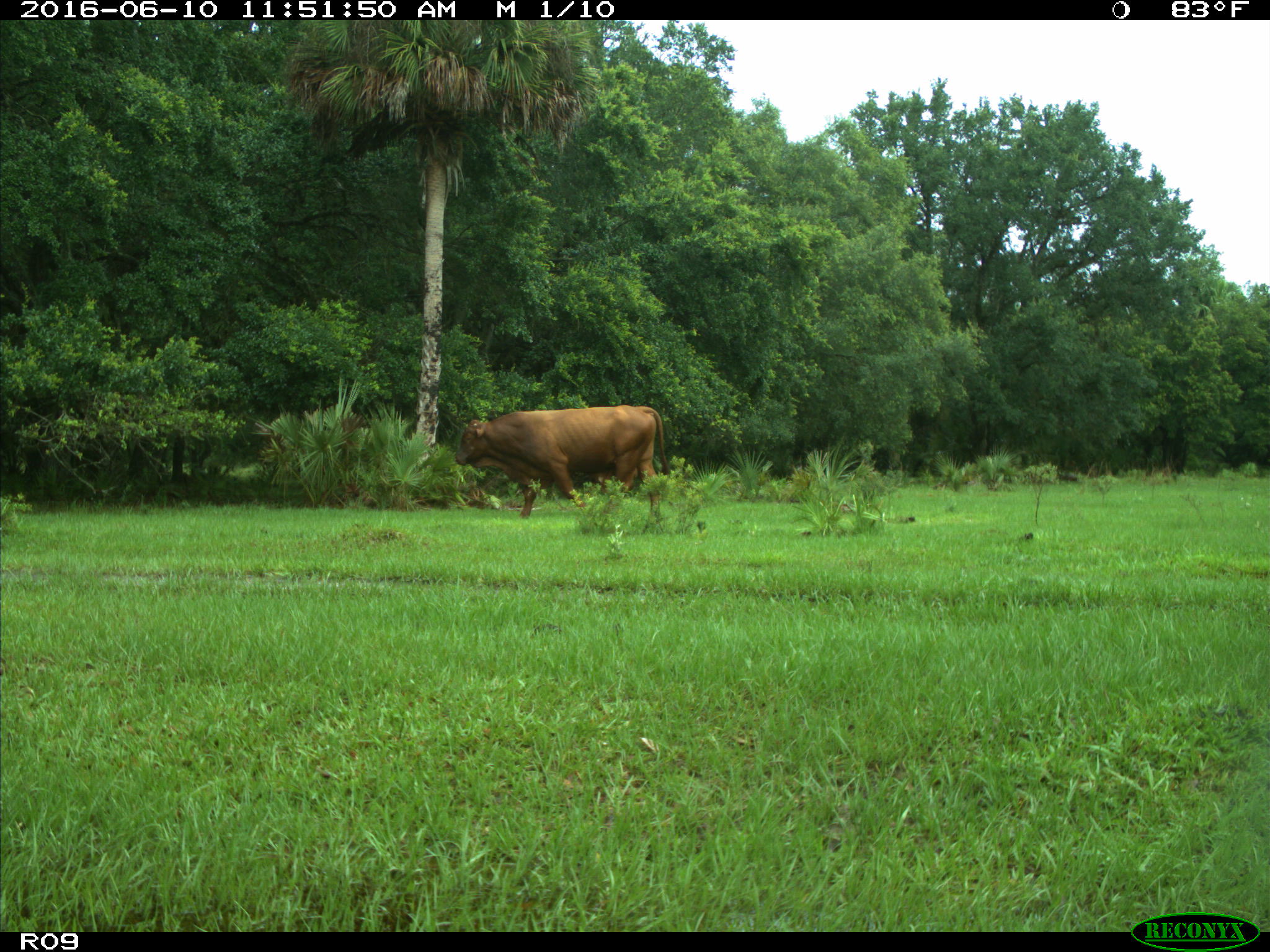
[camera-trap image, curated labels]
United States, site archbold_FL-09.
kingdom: Animalia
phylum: Chordata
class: Mammalia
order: Artiodactyla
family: Bovidae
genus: Bos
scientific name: Bos taurus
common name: domestic cow